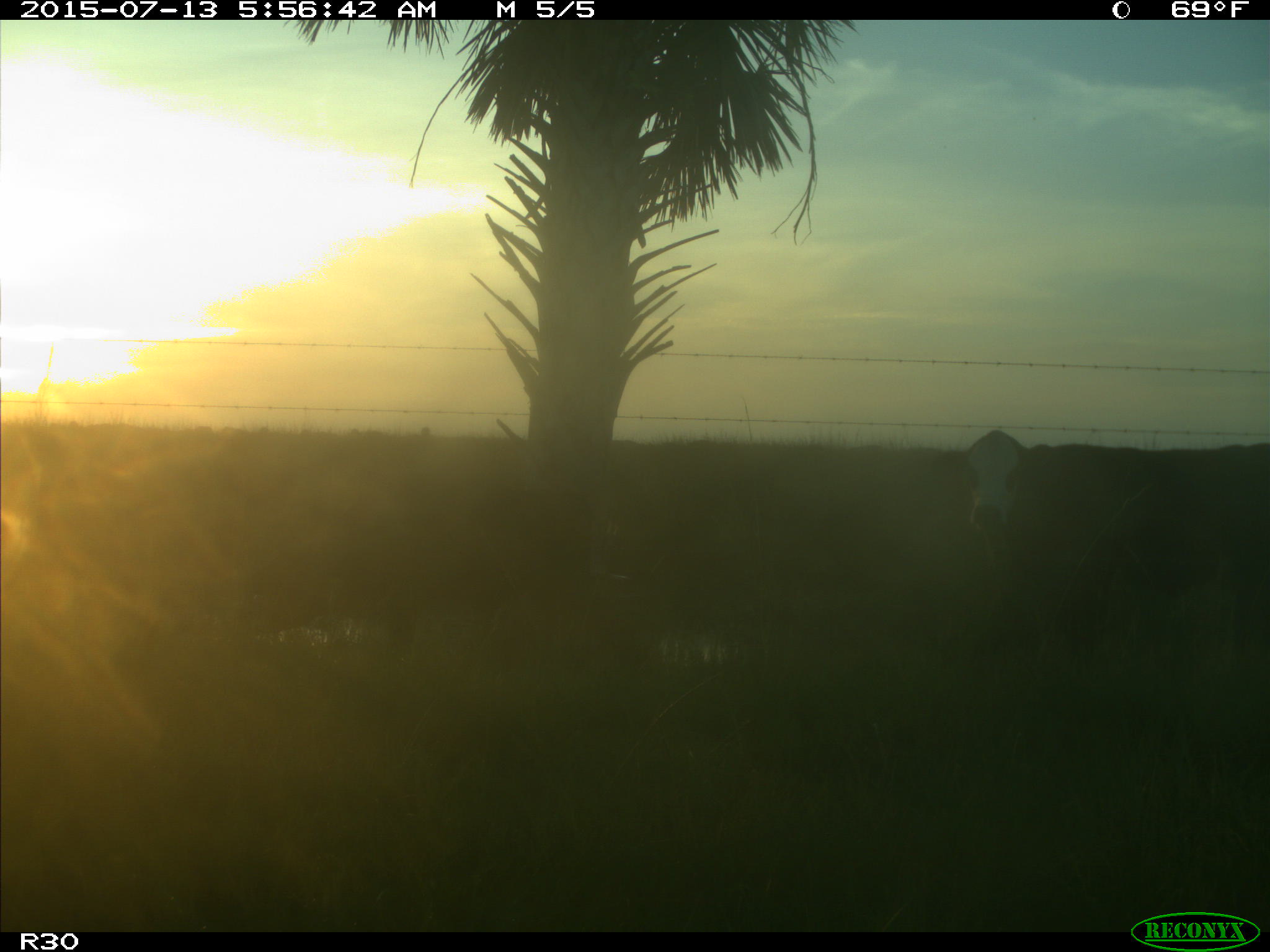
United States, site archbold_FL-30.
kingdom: Animalia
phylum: Chordata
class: Mammalia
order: Artiodactyla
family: Bovidae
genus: Bos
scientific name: Bos taurus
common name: domestic cow